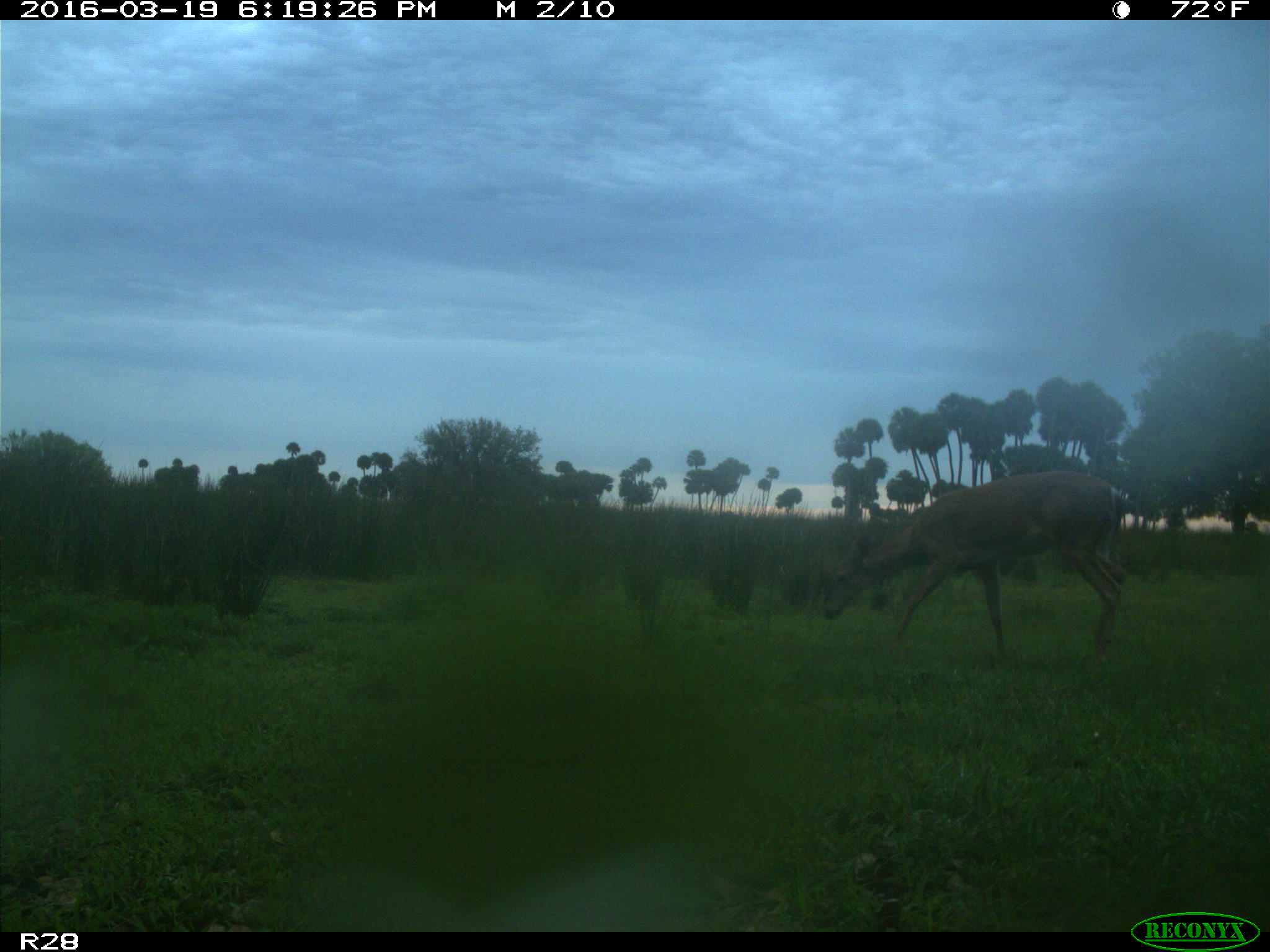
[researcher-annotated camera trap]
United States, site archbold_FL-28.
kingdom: Animalia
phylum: Chordata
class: Mammalia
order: Artiodactyla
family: Bovidae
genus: Bos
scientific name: Bos taurus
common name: domestic cow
Bos taurus (domestic cow).